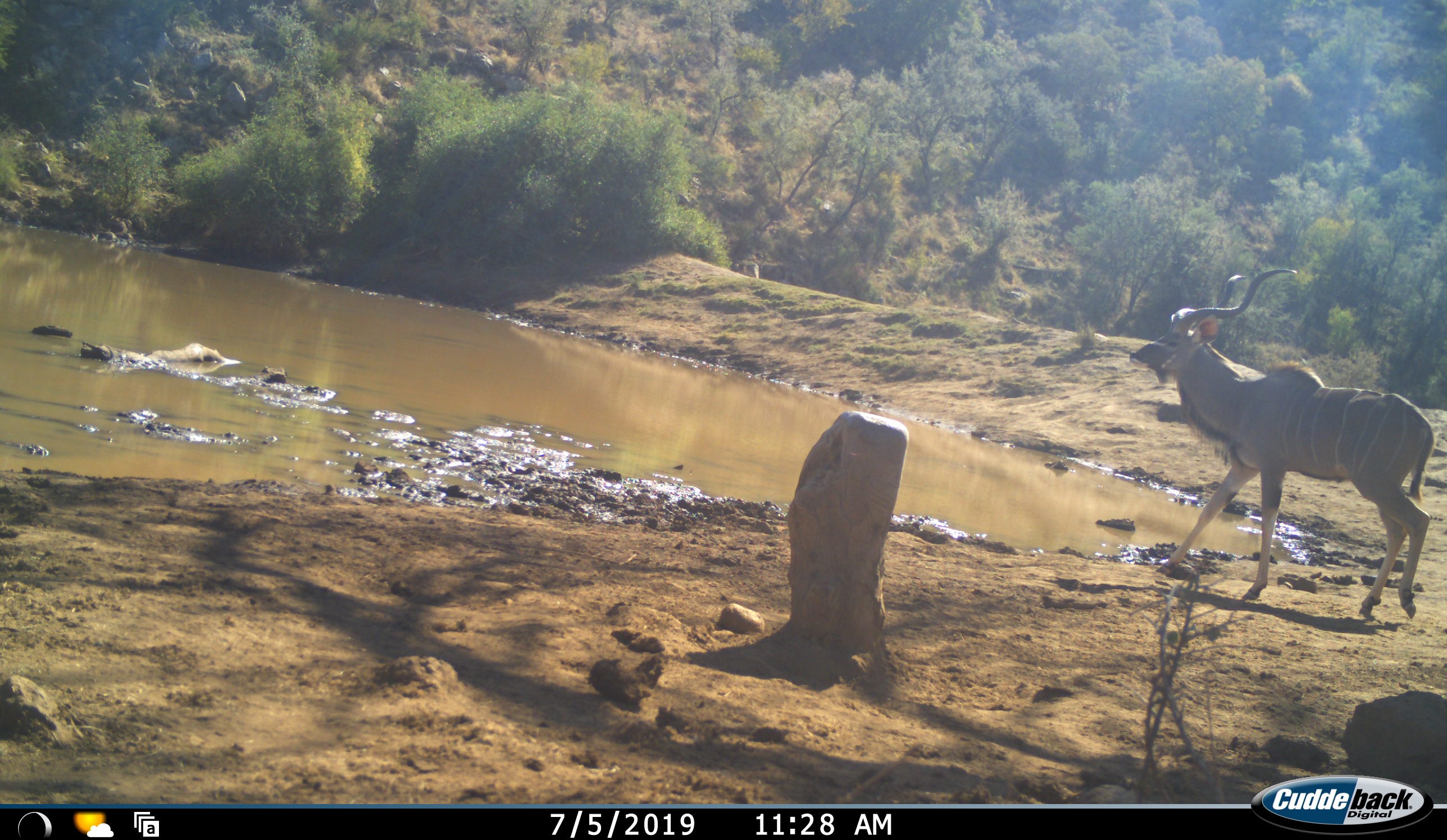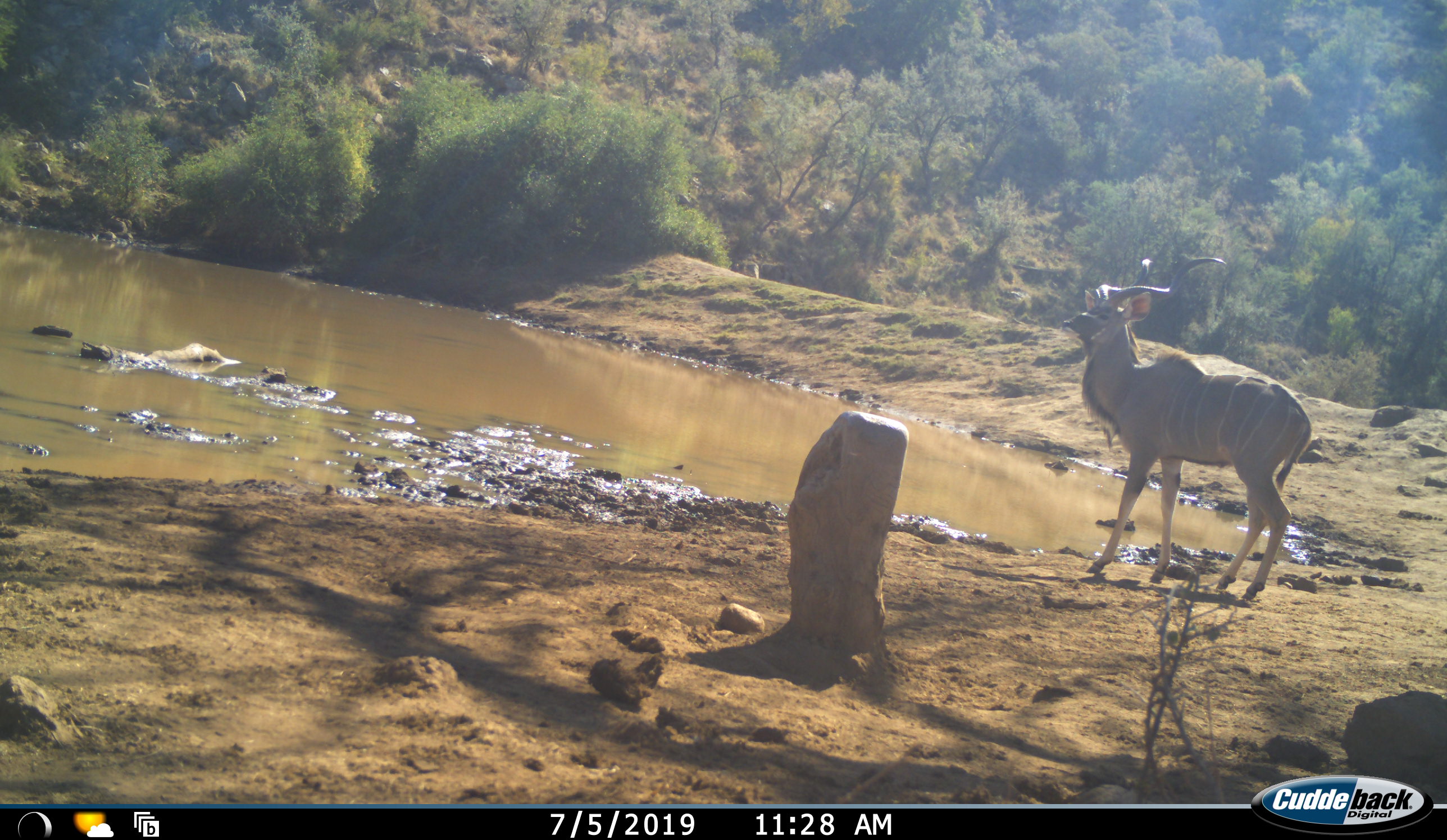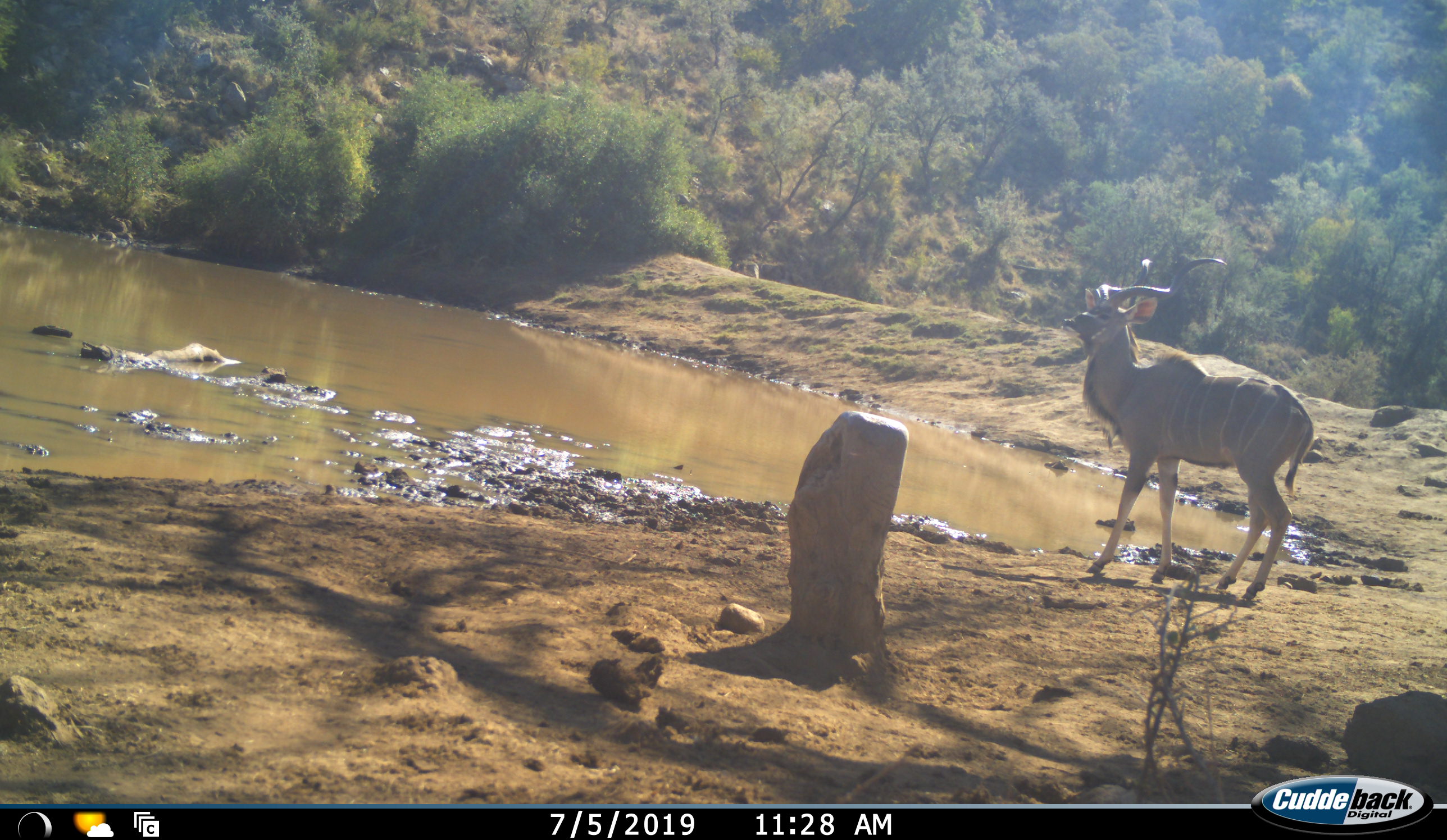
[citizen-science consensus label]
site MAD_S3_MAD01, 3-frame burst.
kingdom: Animalia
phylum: Chordata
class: Mammalia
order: Artiodactyla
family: Bovidae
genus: Tragelaphus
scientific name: Tragelaphus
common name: kudu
Kudu (Tragelaphus), count 1. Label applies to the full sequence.